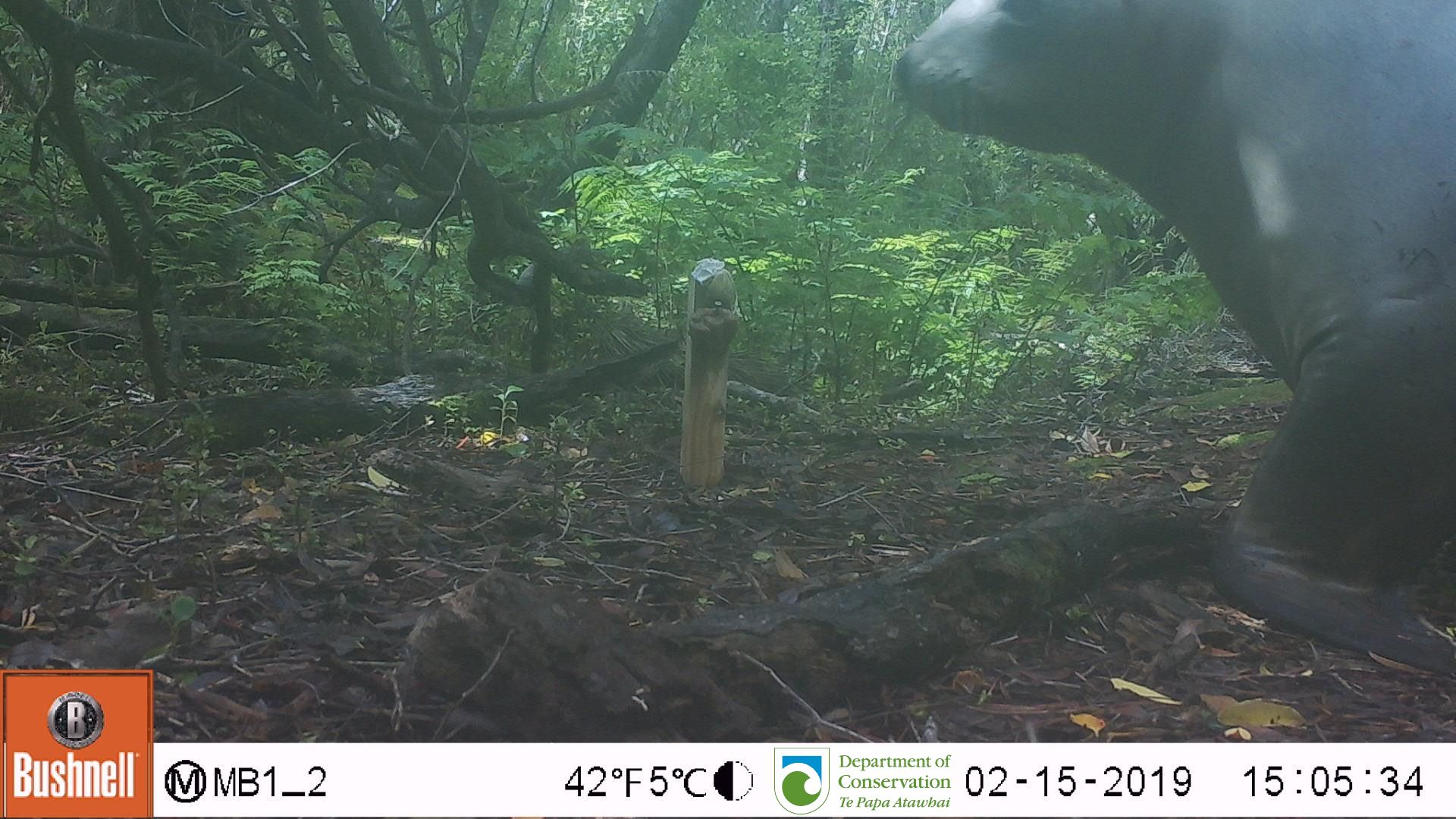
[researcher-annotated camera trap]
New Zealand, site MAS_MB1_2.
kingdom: Animalia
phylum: Chordata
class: Mammalia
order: Carnivora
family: Otariidae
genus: Phocarctos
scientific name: Phocarctos hookeri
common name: new zealand sea lion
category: sealion